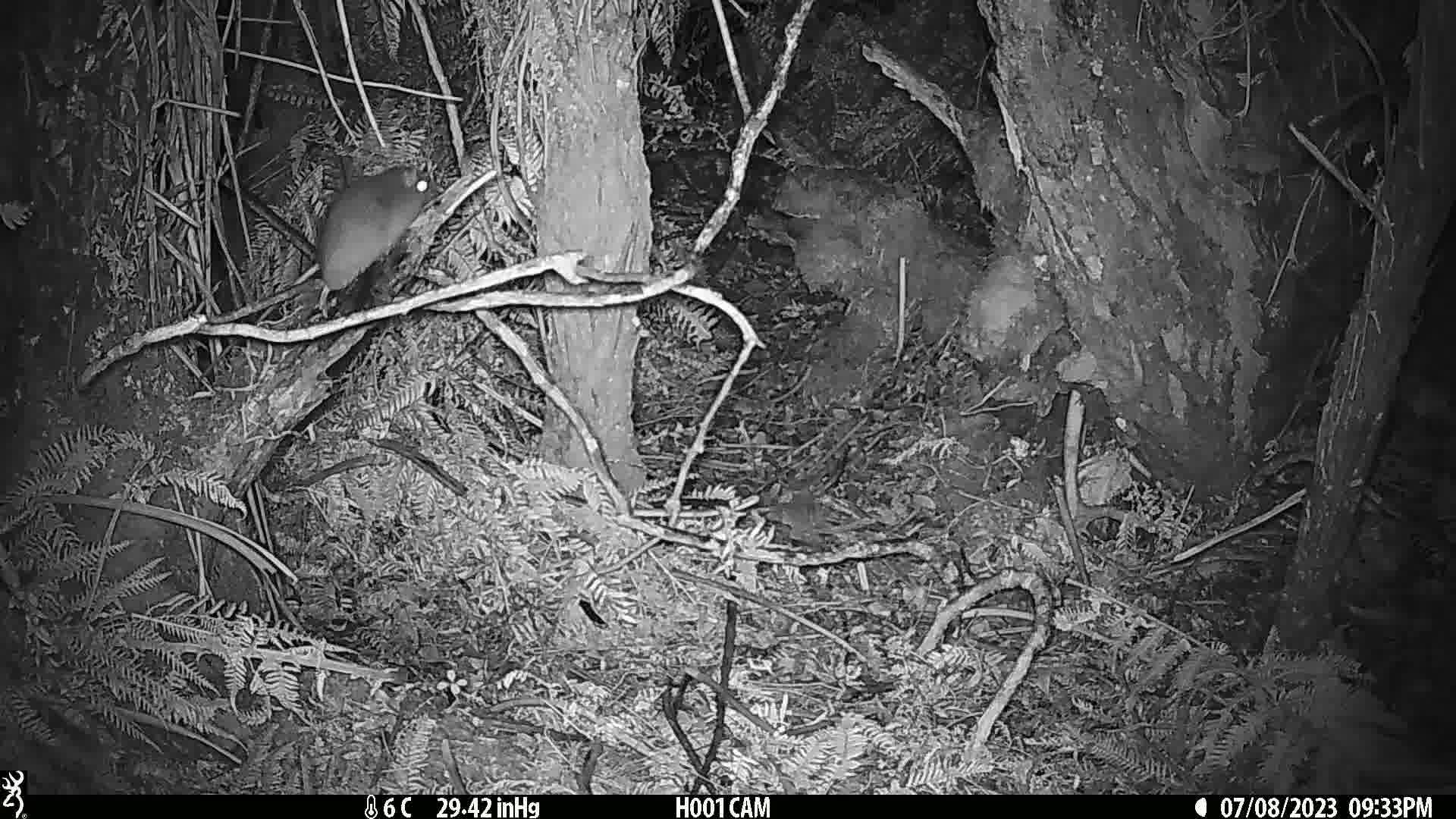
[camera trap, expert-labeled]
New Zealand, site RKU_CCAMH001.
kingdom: Animalia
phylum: Chordata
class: Mammalia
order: Rodentia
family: Muridae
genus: Rattus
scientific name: Rattus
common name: rat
Rat (Rattus).